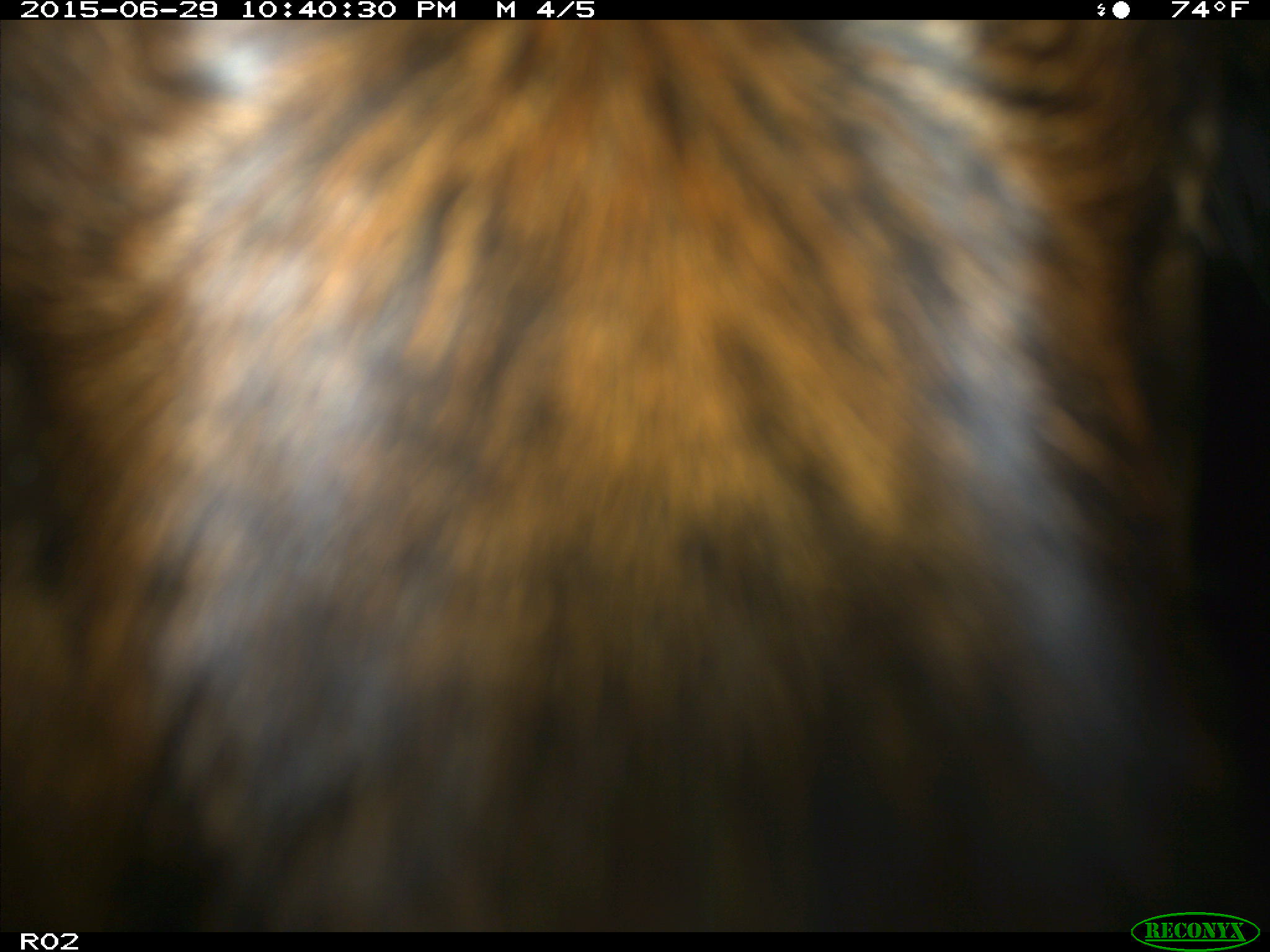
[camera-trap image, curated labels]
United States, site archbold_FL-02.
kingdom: Animalia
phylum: Chordata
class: Mammalia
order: Artiodactyla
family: Bovidae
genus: Bos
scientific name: Bos taurus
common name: domestic cow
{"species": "Bos taurus (domestic cow)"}